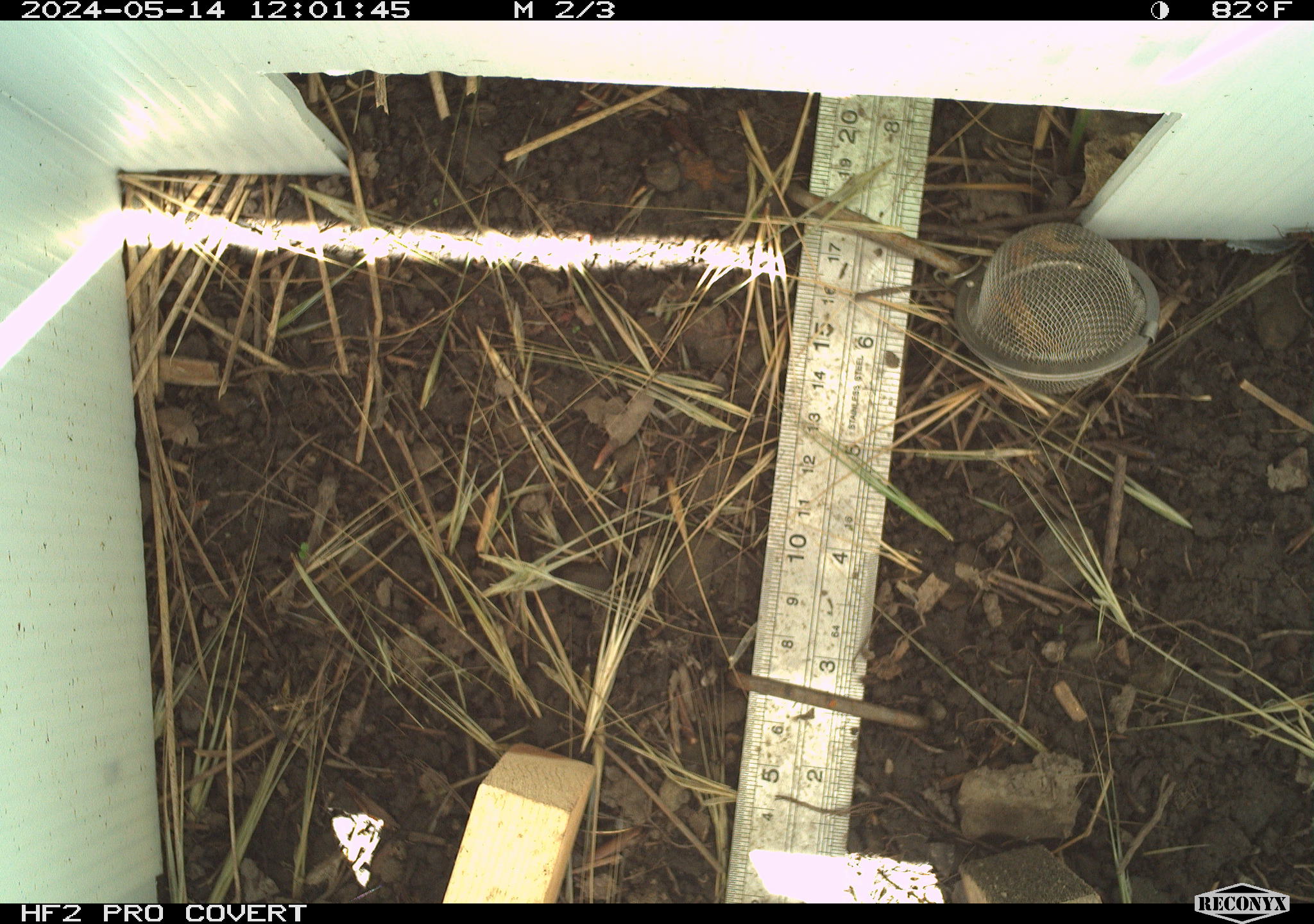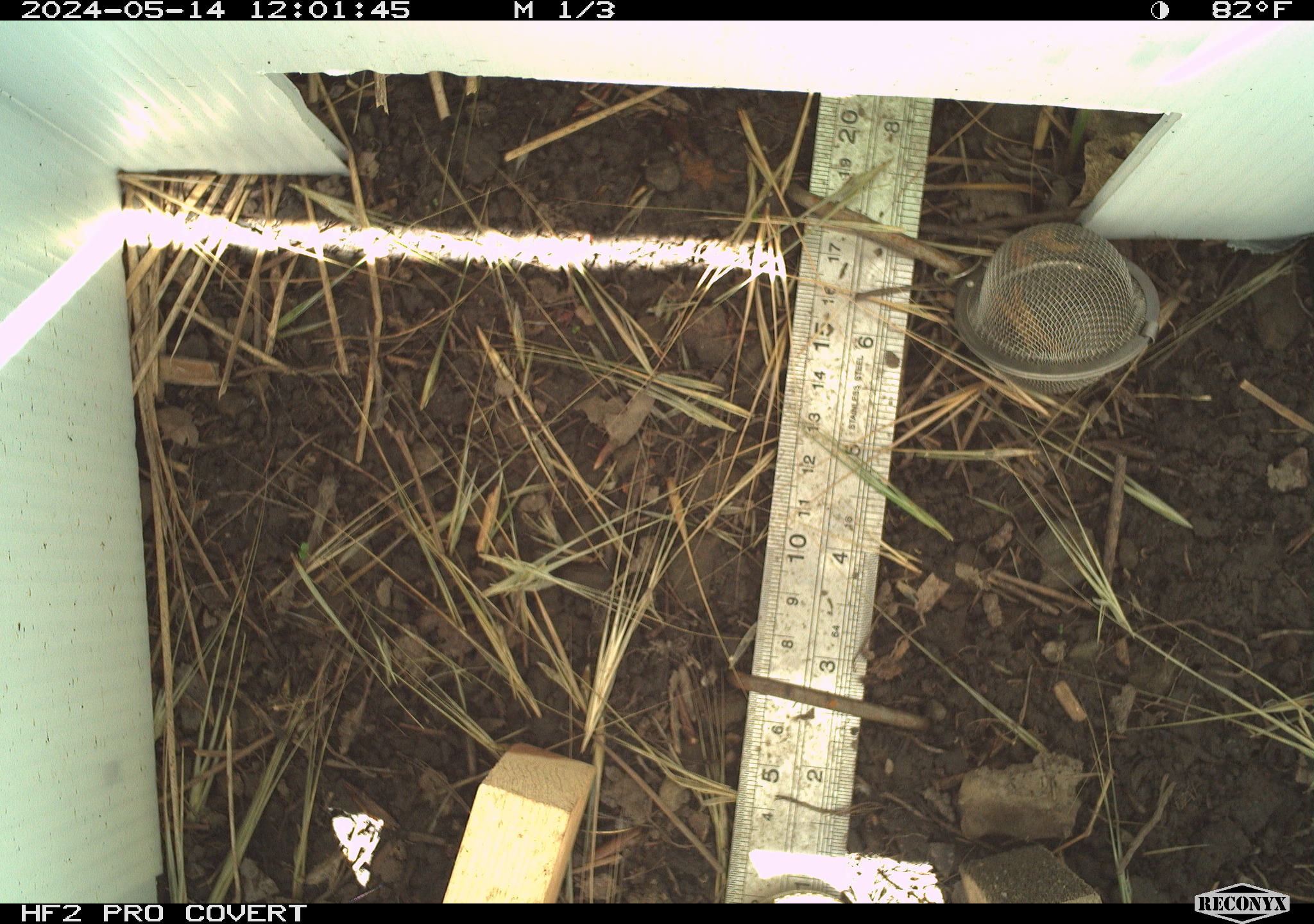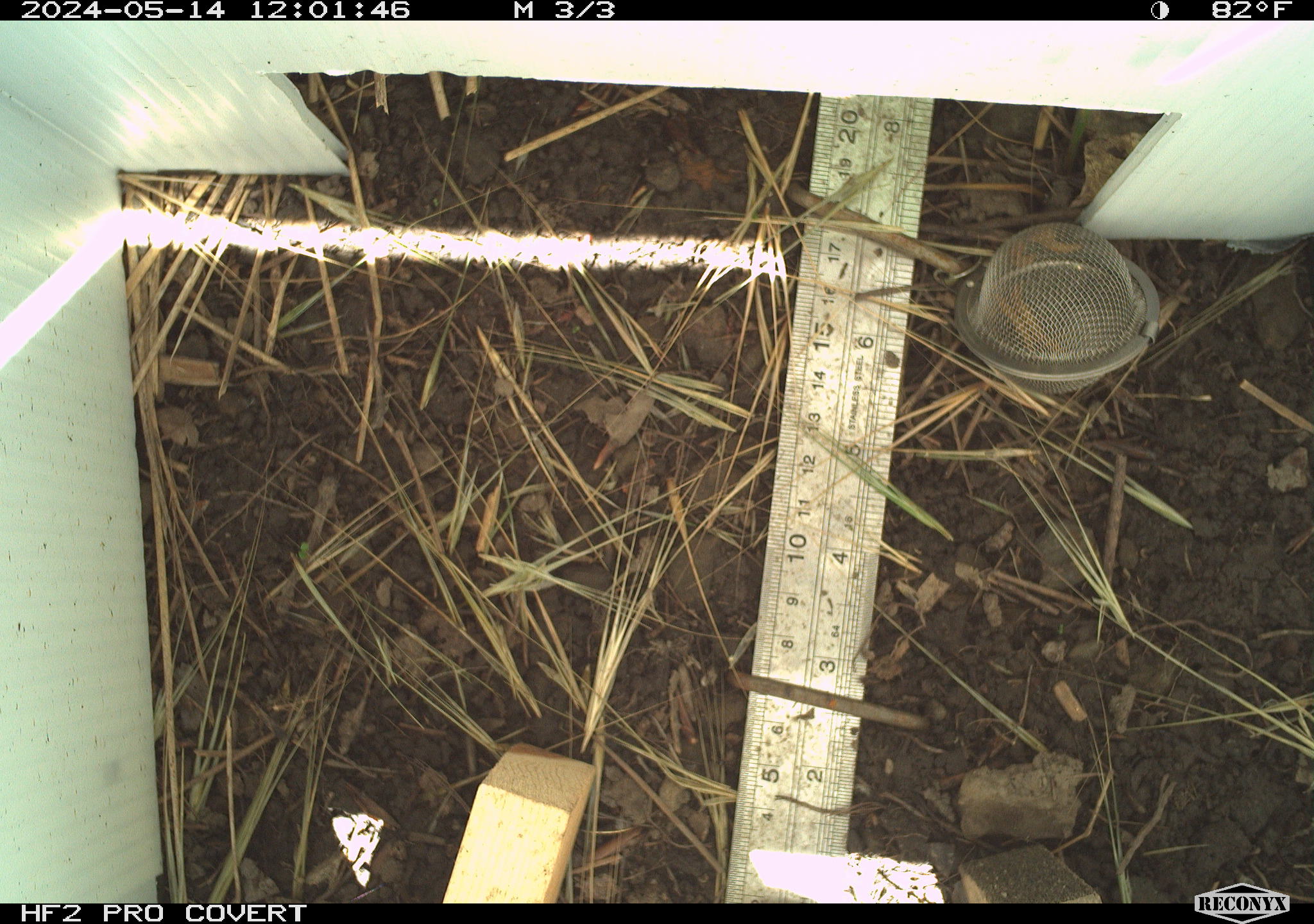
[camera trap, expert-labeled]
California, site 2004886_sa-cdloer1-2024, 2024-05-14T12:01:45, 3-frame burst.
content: unidentified animal